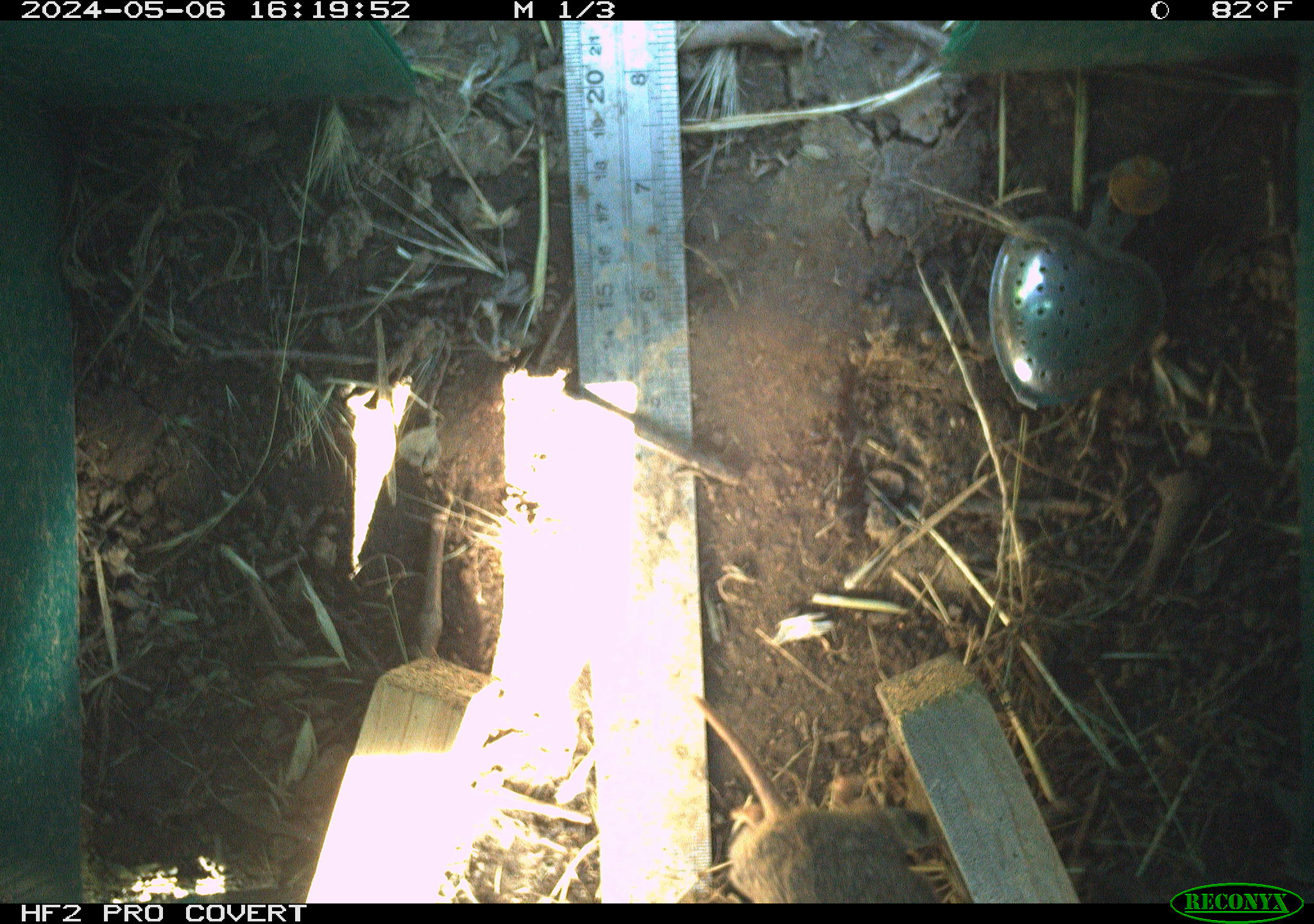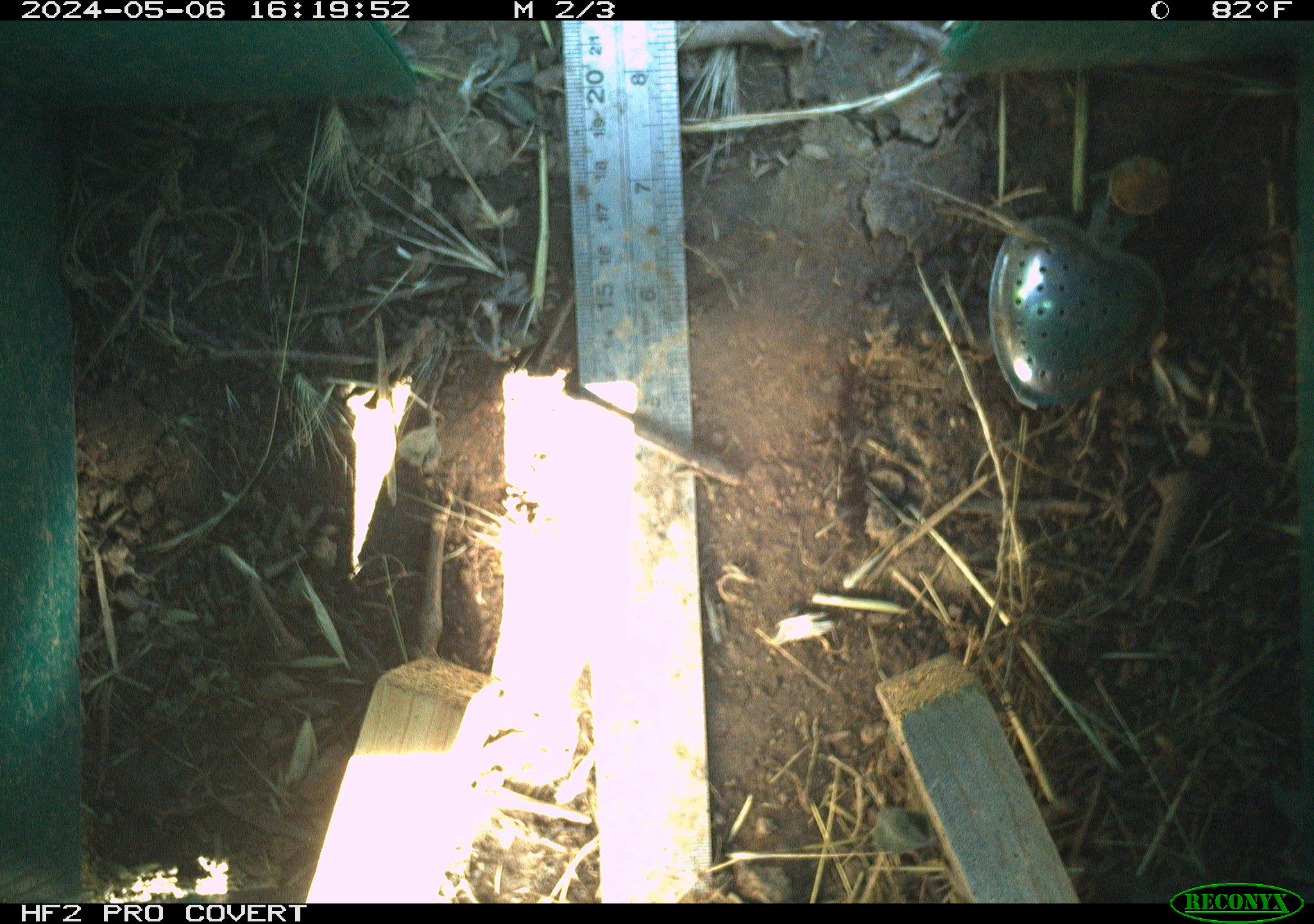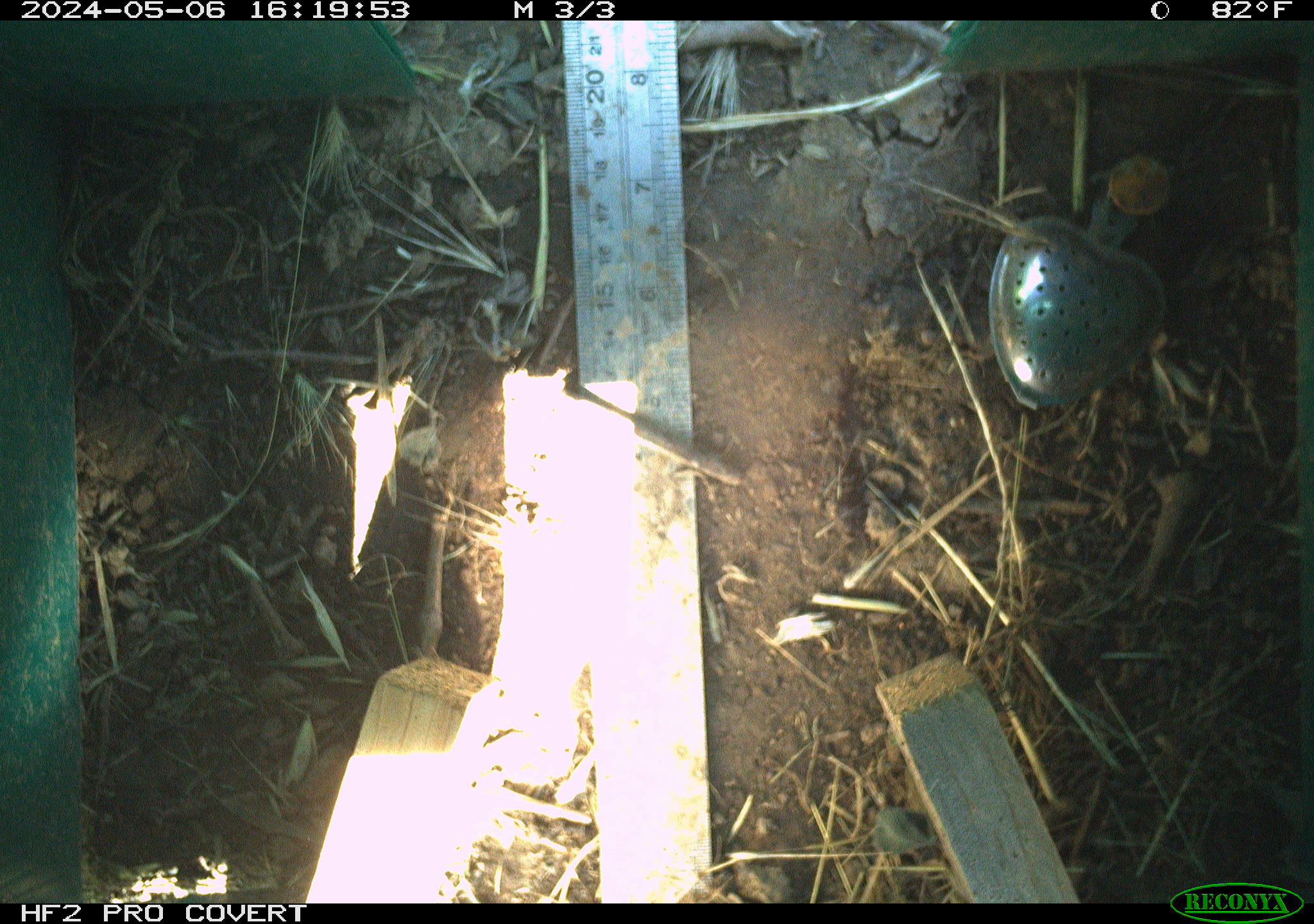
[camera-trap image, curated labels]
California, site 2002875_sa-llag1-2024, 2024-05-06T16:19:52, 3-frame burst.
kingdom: Animalia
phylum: Chordata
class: Mammalia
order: Rodentia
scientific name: Rodentia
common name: rodent